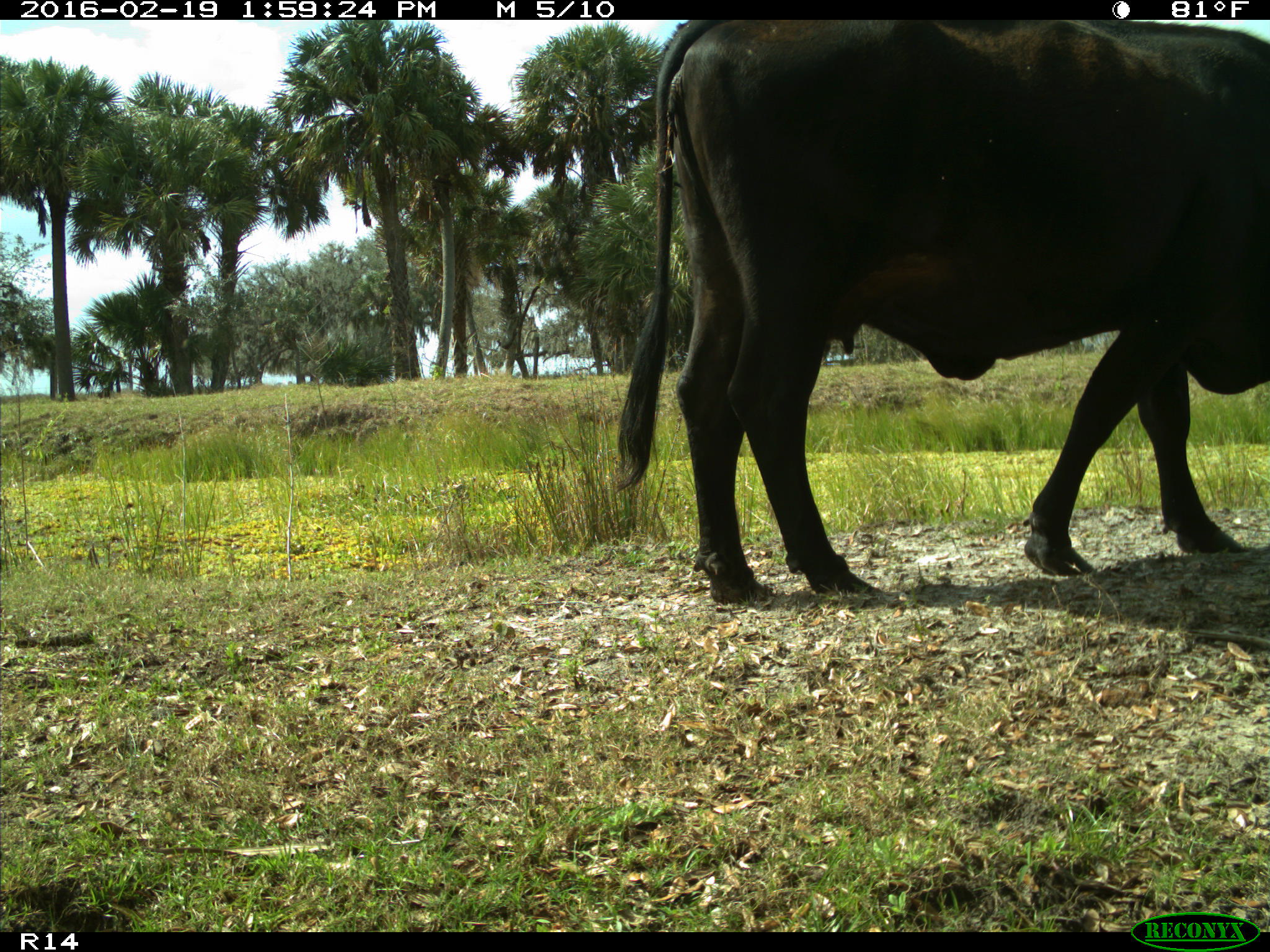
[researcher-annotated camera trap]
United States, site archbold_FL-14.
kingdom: Animalia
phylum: Chordata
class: Mammalia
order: Artiodactyla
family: Bovidae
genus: Bos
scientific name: Bos taurus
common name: domestic cow